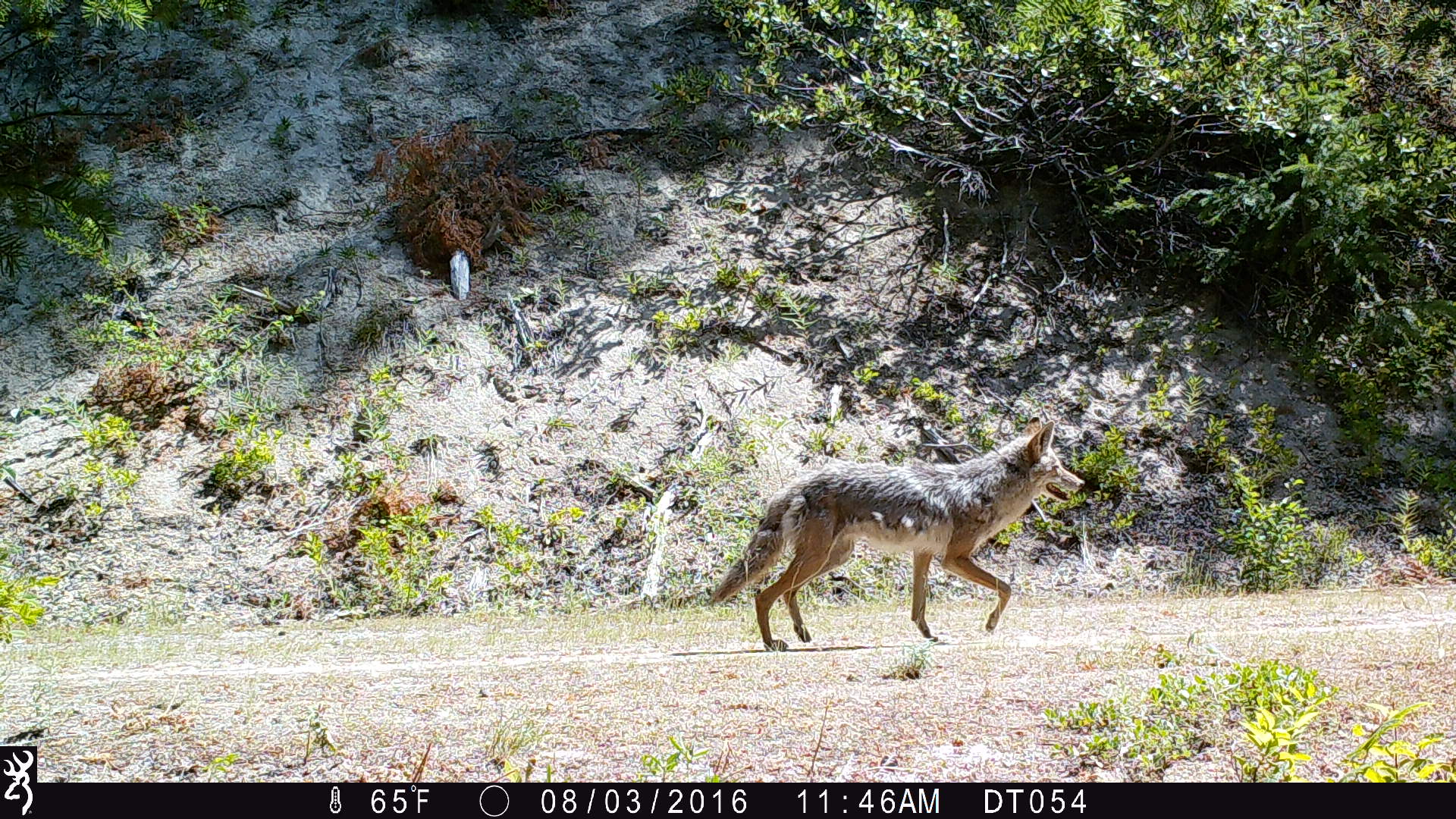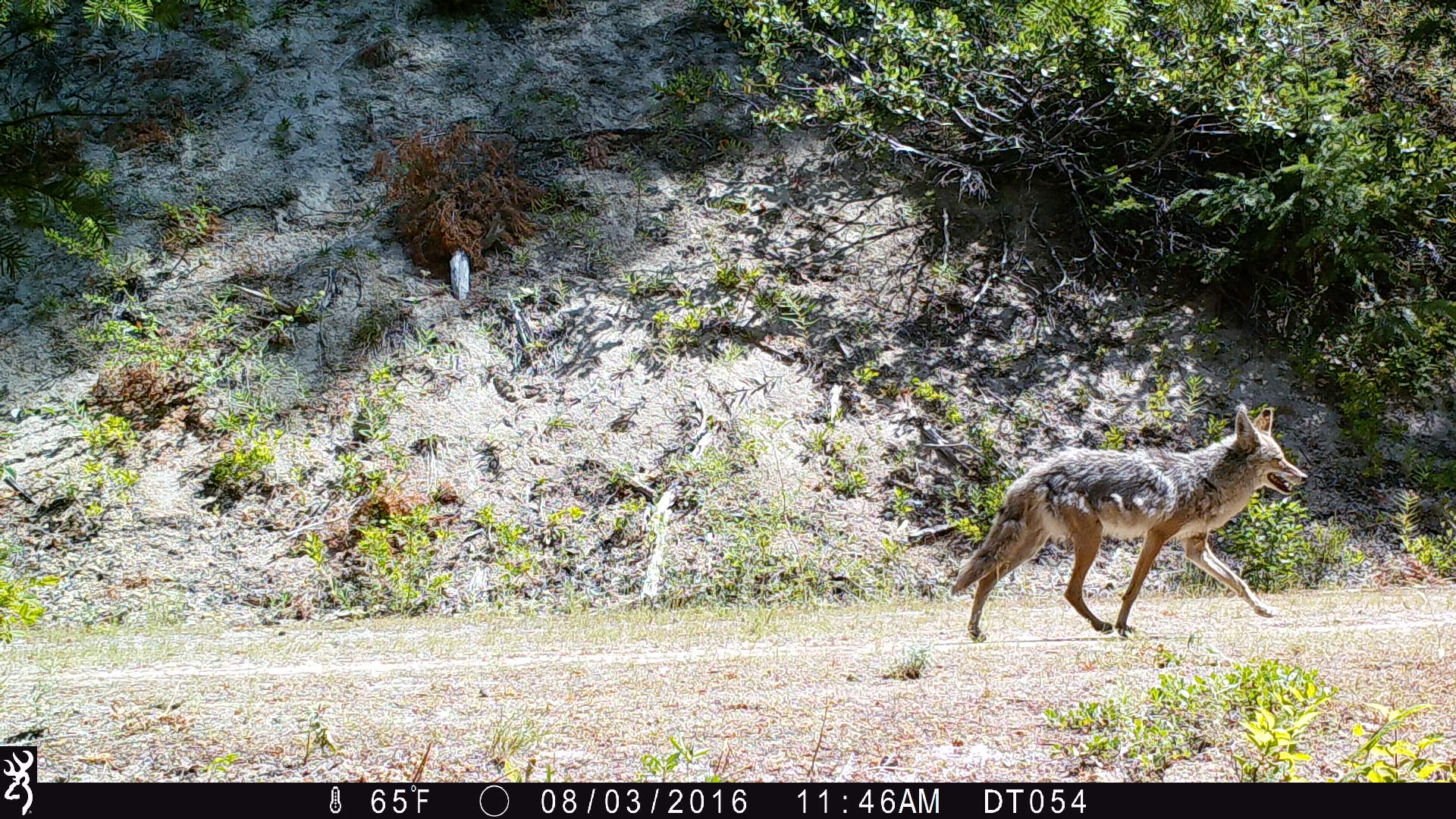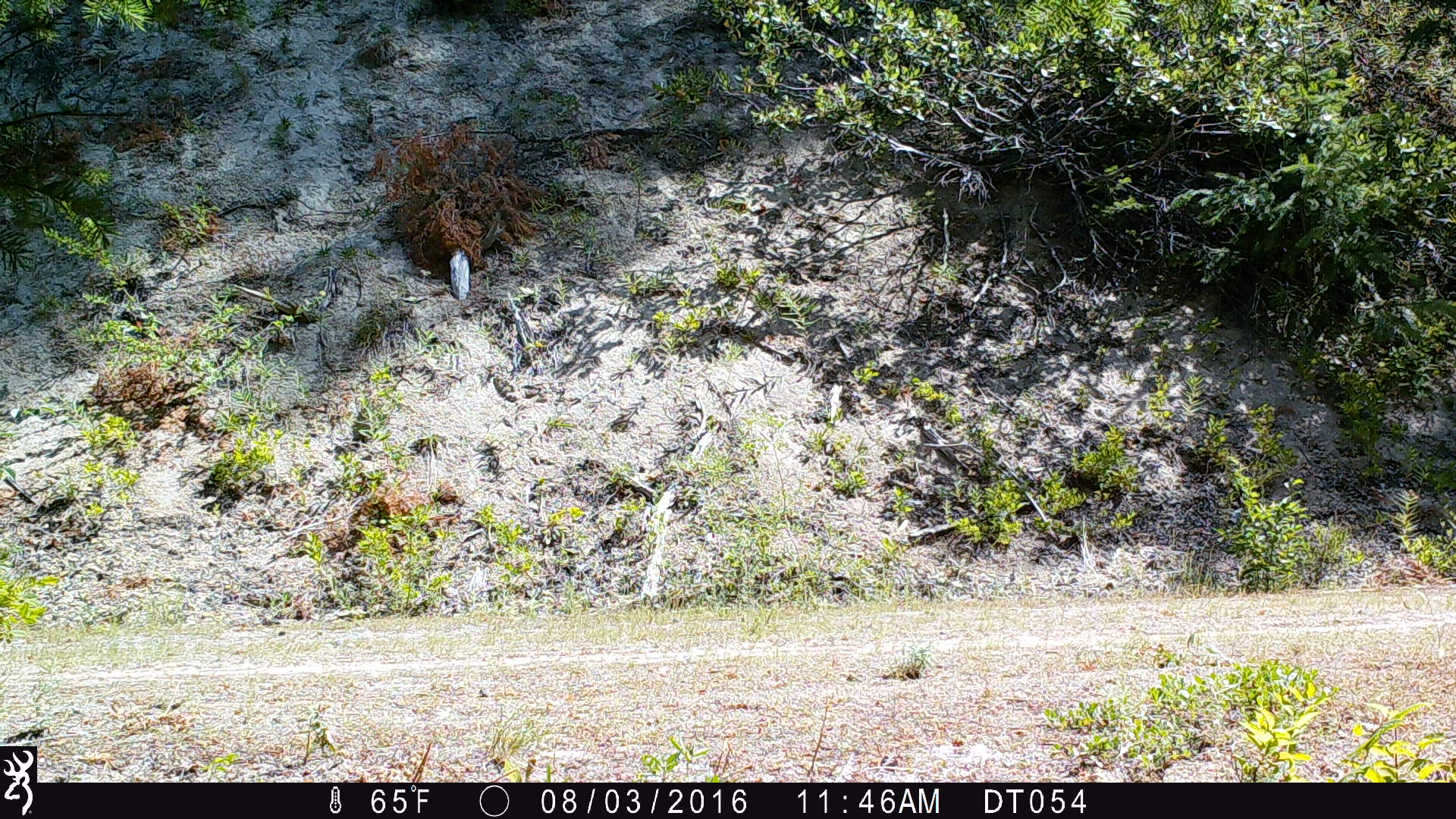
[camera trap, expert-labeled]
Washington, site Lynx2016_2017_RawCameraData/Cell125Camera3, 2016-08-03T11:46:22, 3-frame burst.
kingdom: Animalia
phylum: Chordata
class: Mammalia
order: Carnivora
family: Canidae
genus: Canis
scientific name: Canis latrans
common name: coyote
Canis latrans (coyote). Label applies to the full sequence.